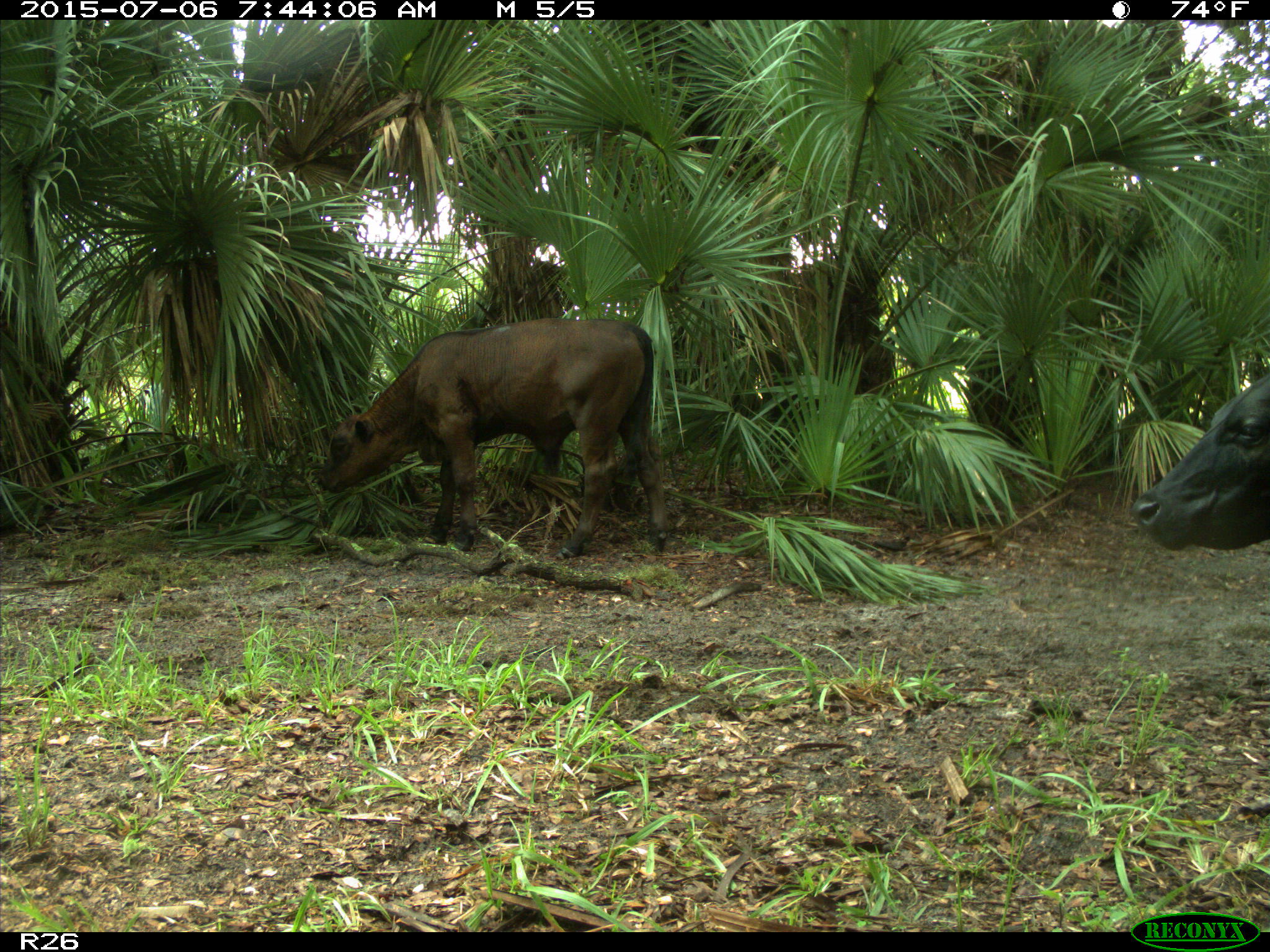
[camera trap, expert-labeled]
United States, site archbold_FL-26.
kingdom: Animalia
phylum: Chordata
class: Mammalia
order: Artiodactyla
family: Bovidae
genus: Bos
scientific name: Bos taurus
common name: domestic cow